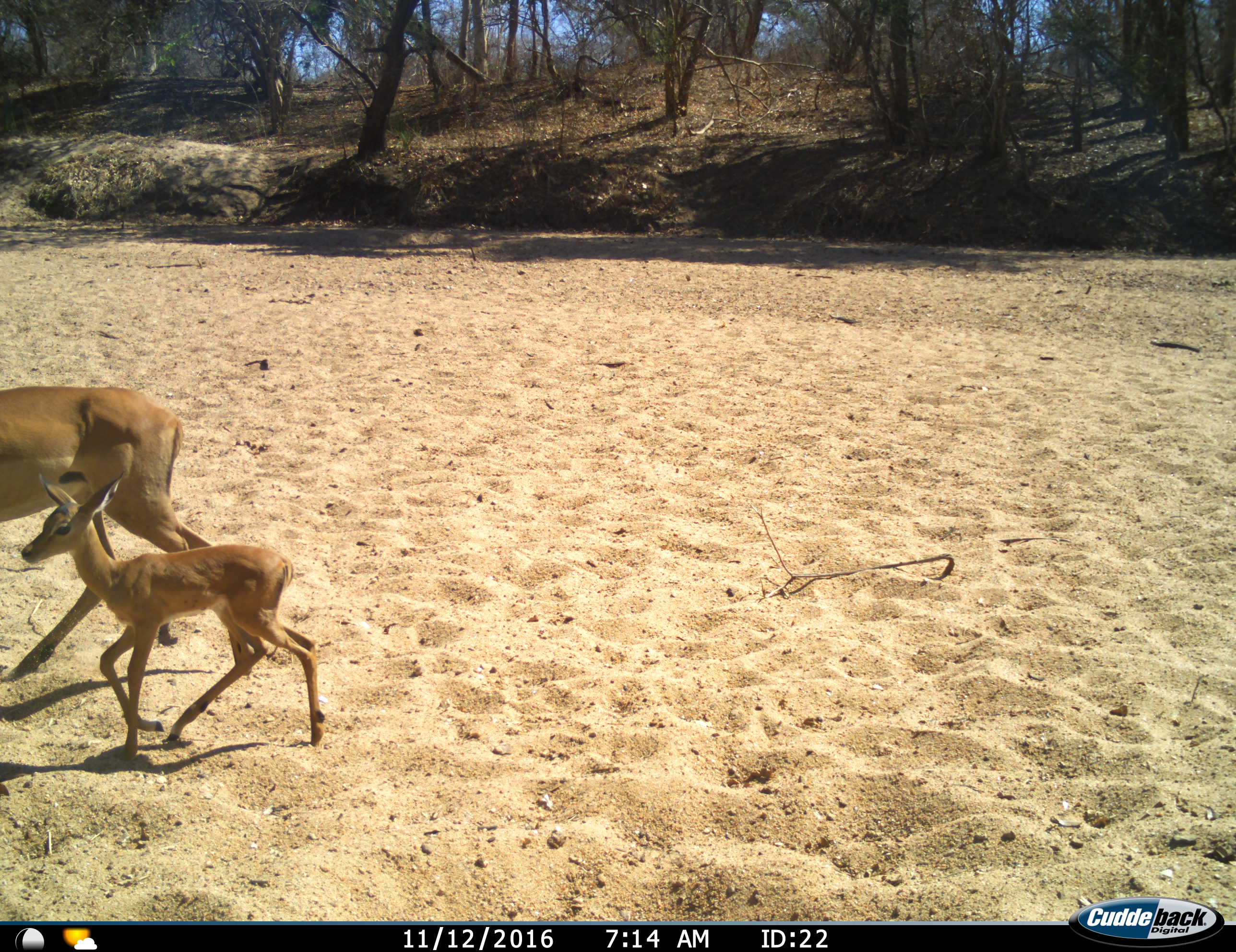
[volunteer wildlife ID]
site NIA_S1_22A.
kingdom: Animalia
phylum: Chordata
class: Mammalia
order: Artiodactyla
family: Bovidae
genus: Aepyceros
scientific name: Aepyceros melampus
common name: impala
Impala (Aepyceros melampus), count 2. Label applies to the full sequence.